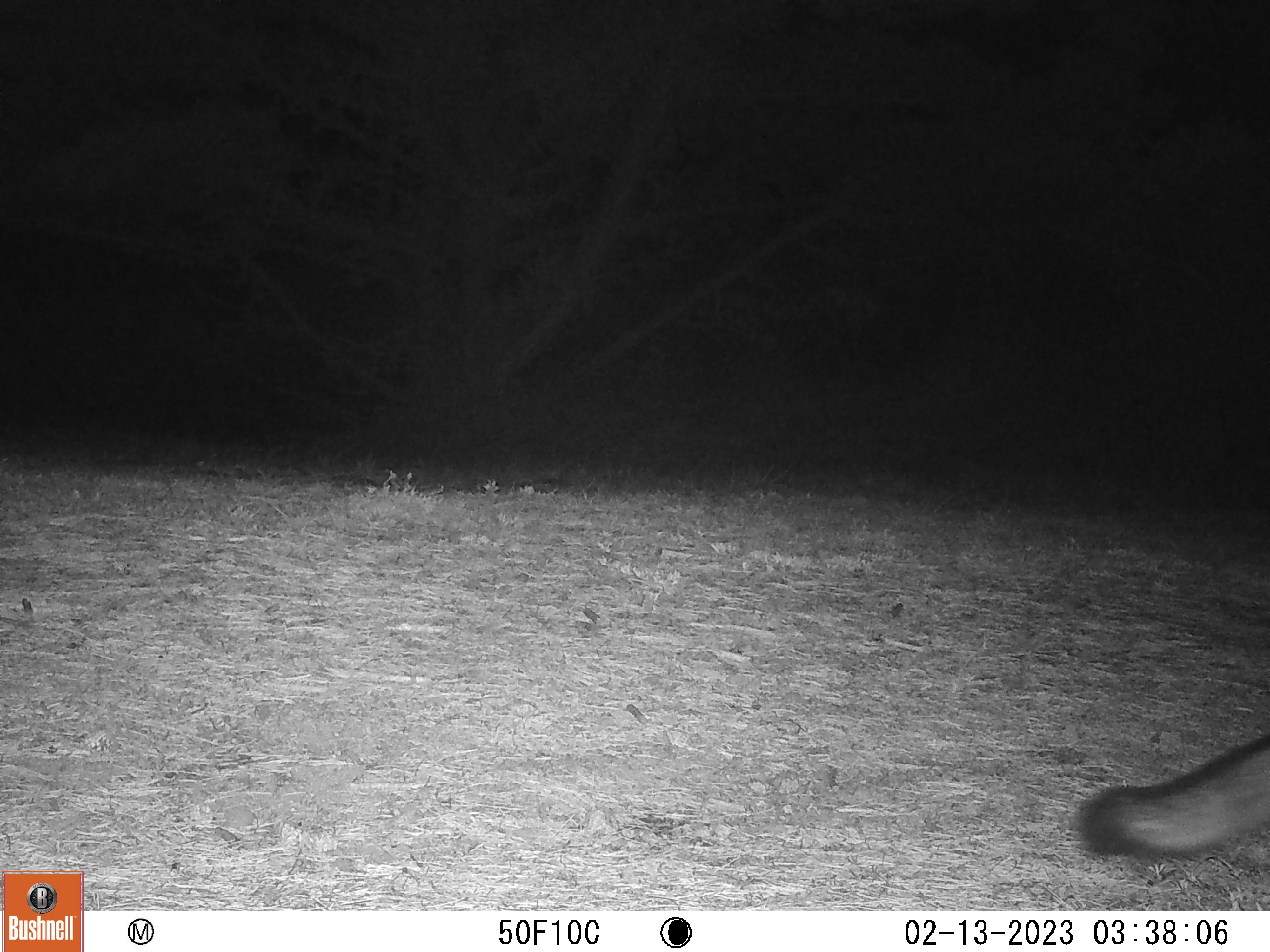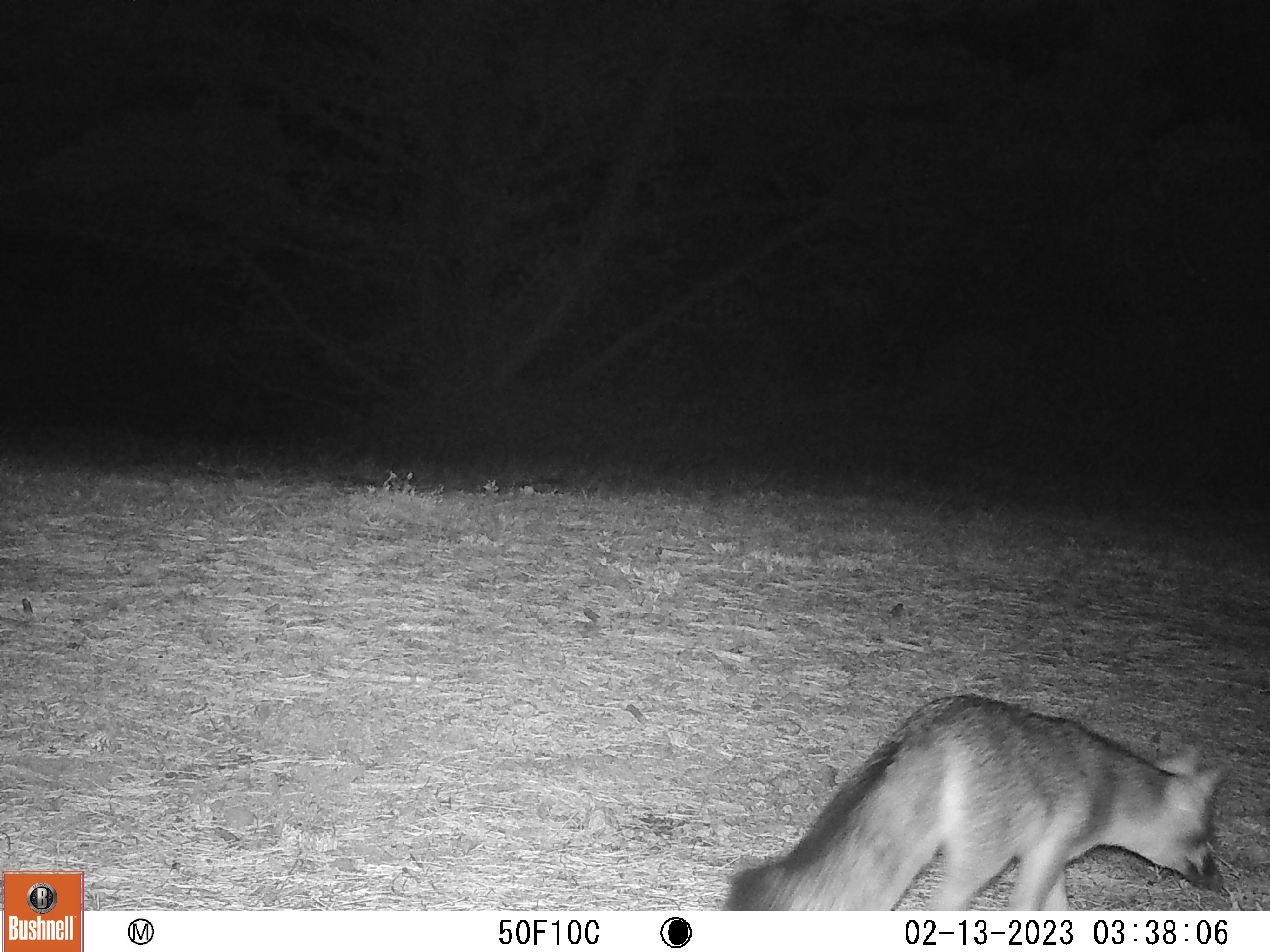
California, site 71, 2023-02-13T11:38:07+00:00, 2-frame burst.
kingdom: Animalia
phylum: Chordata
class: Mammalia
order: Carnivora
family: Canidae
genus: Urocyon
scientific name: Urocyon cinereoargenteus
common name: gray fox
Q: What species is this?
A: Gray fox (Urocyon cinereoargenteus).